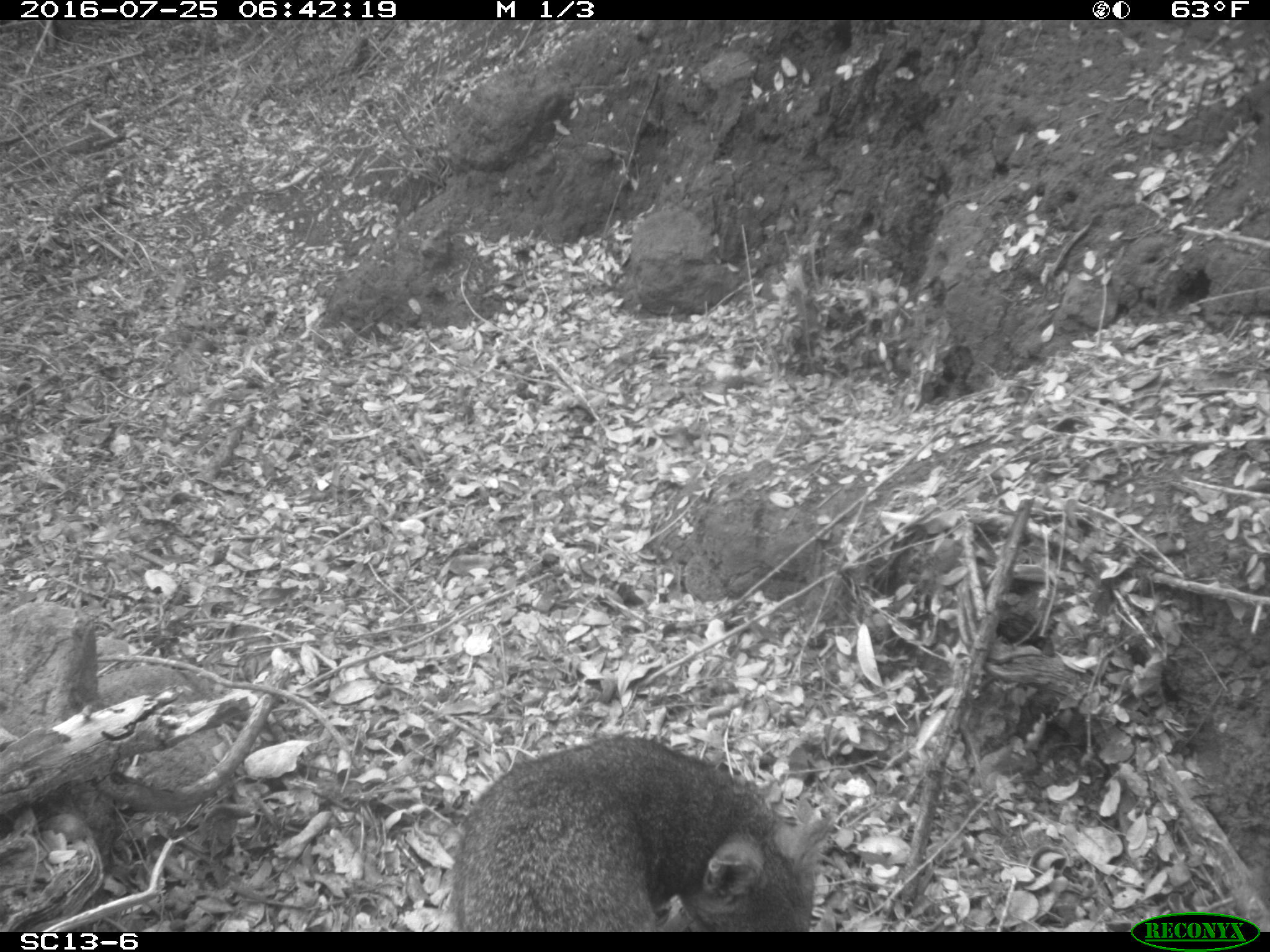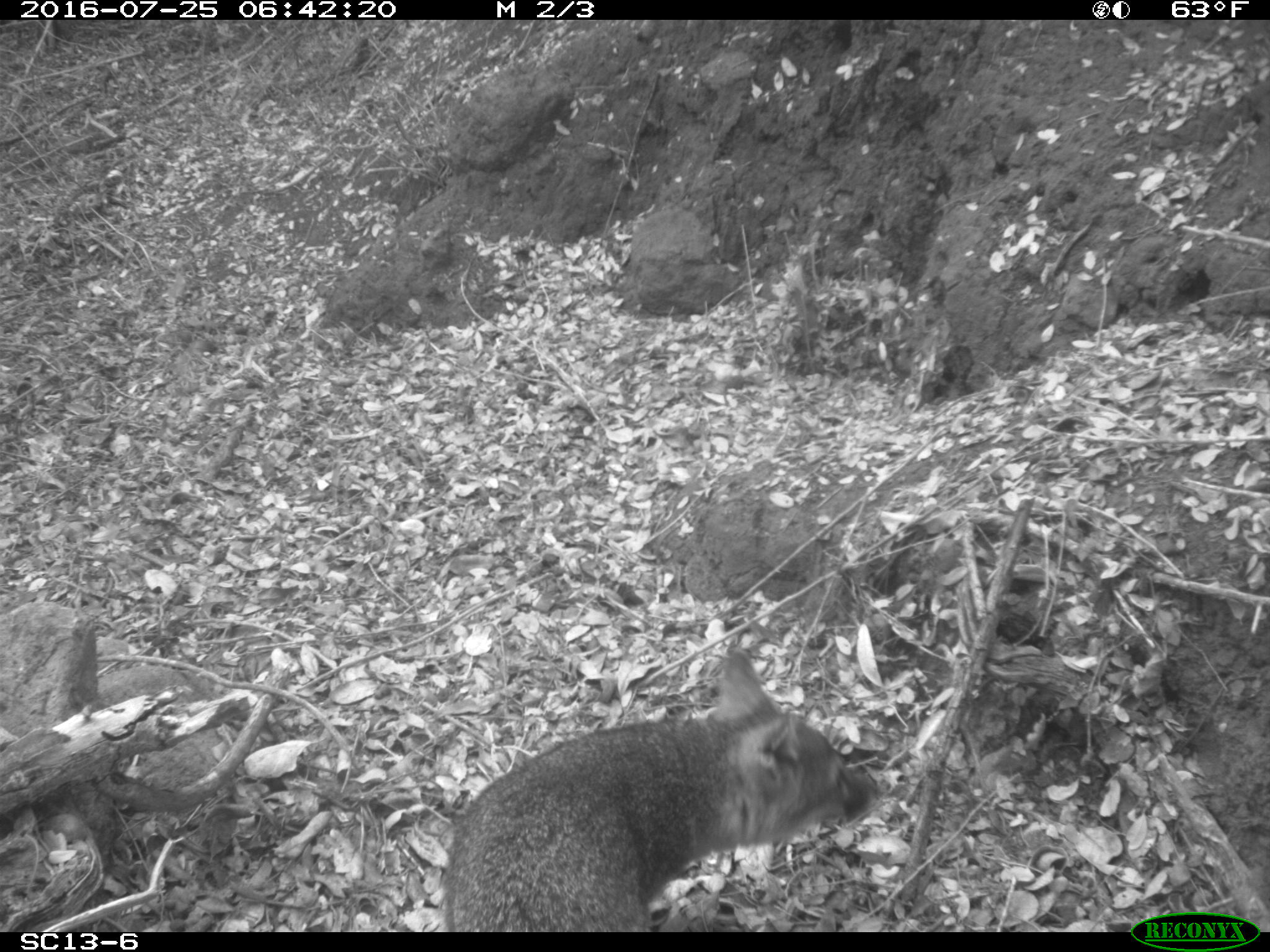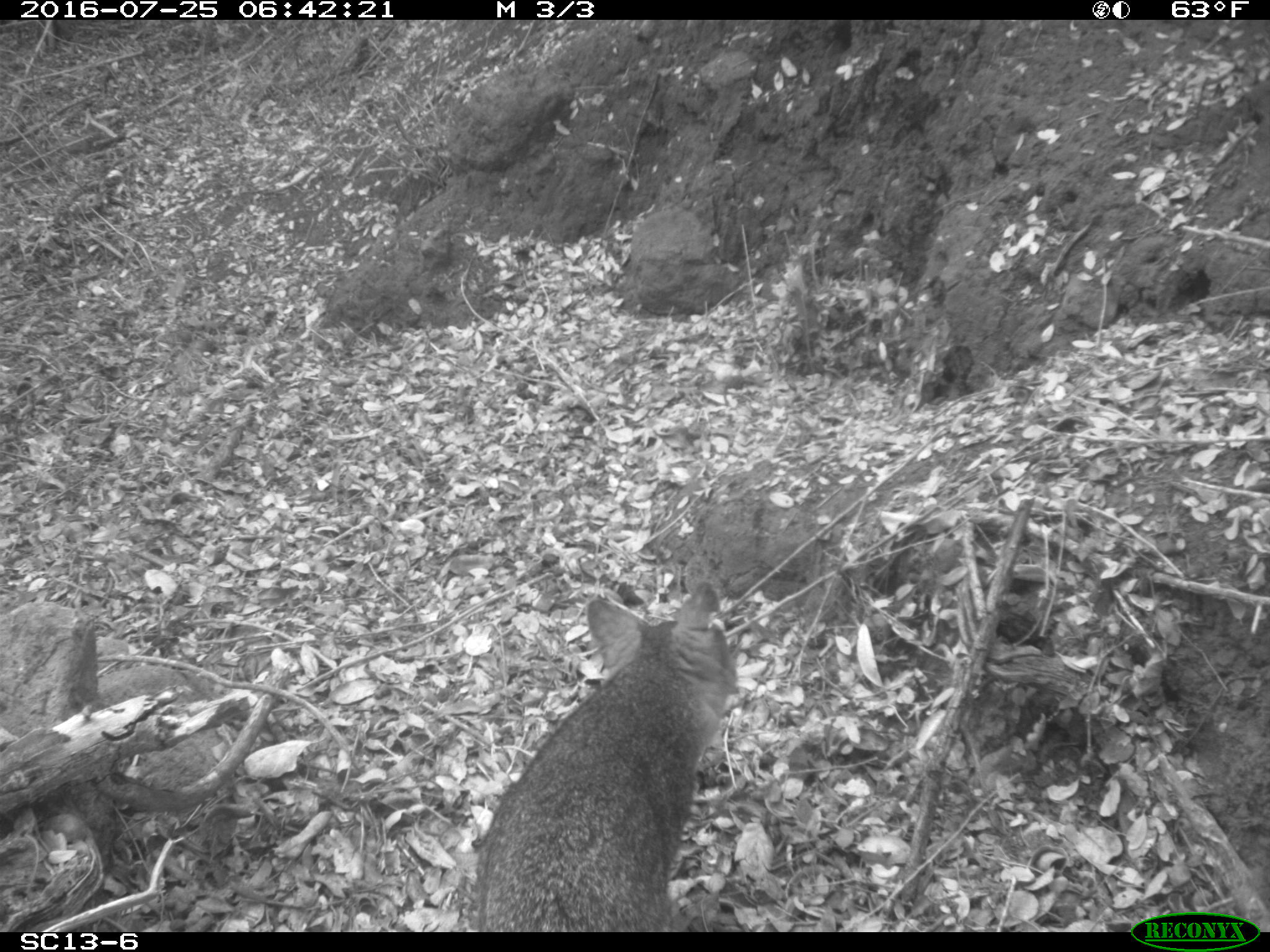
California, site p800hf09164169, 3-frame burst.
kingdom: Animalia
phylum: Chordata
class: Mammalia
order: Carnivora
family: Canidae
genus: Urocyon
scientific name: Urocyon littoralis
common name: island fox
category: fox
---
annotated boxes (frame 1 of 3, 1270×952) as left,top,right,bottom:
fox: 448,736,835,932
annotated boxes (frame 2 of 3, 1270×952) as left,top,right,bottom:
fox: 448,649,882,932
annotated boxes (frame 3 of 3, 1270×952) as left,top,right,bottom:
fox: 477,581,735,932